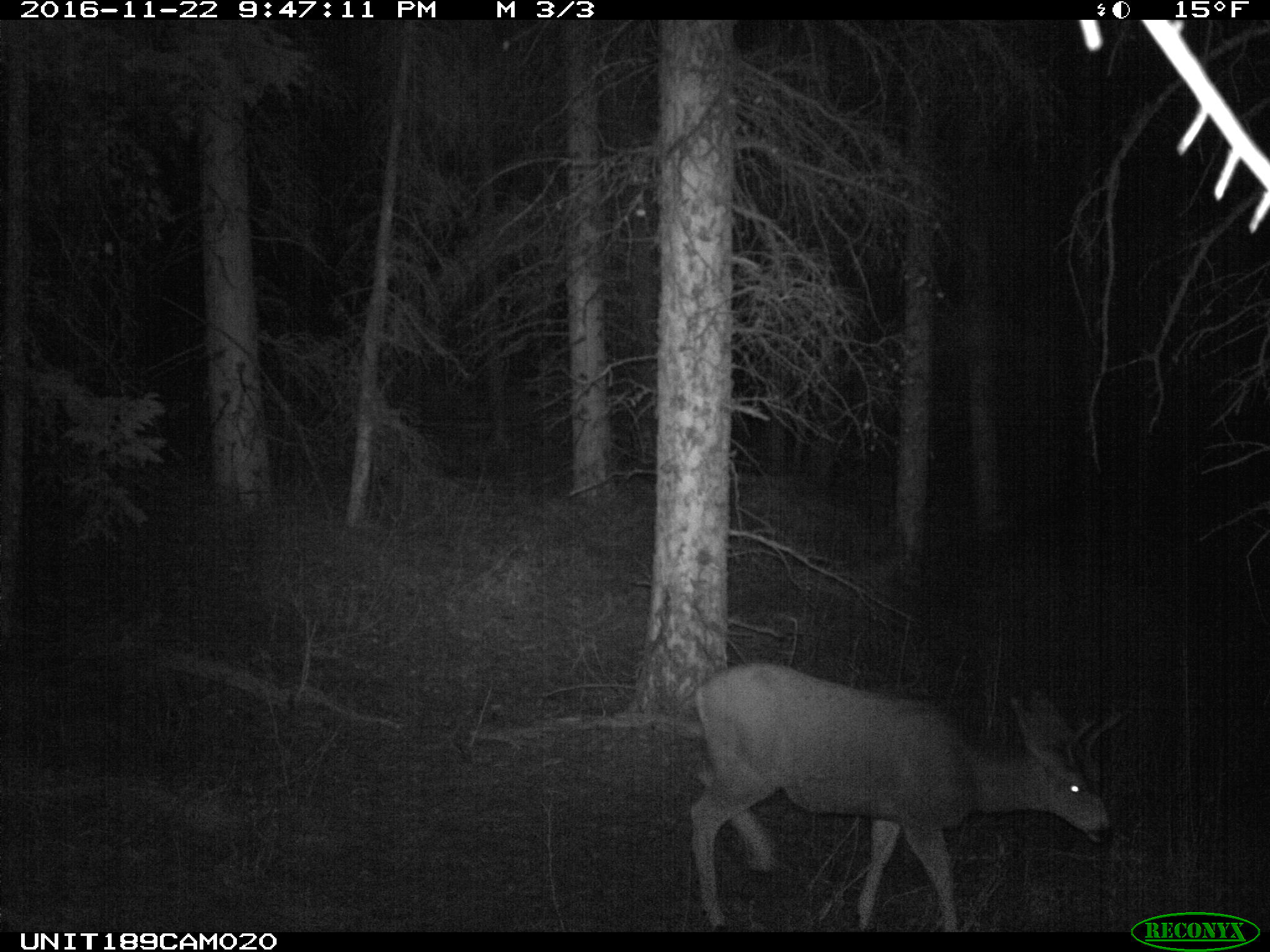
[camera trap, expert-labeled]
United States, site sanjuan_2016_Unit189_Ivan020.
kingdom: Animalia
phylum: Chordata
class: Mammalia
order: Artiodactyla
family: Cervidae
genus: Odocoileus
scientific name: Odocoileus hemionus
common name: mule deer